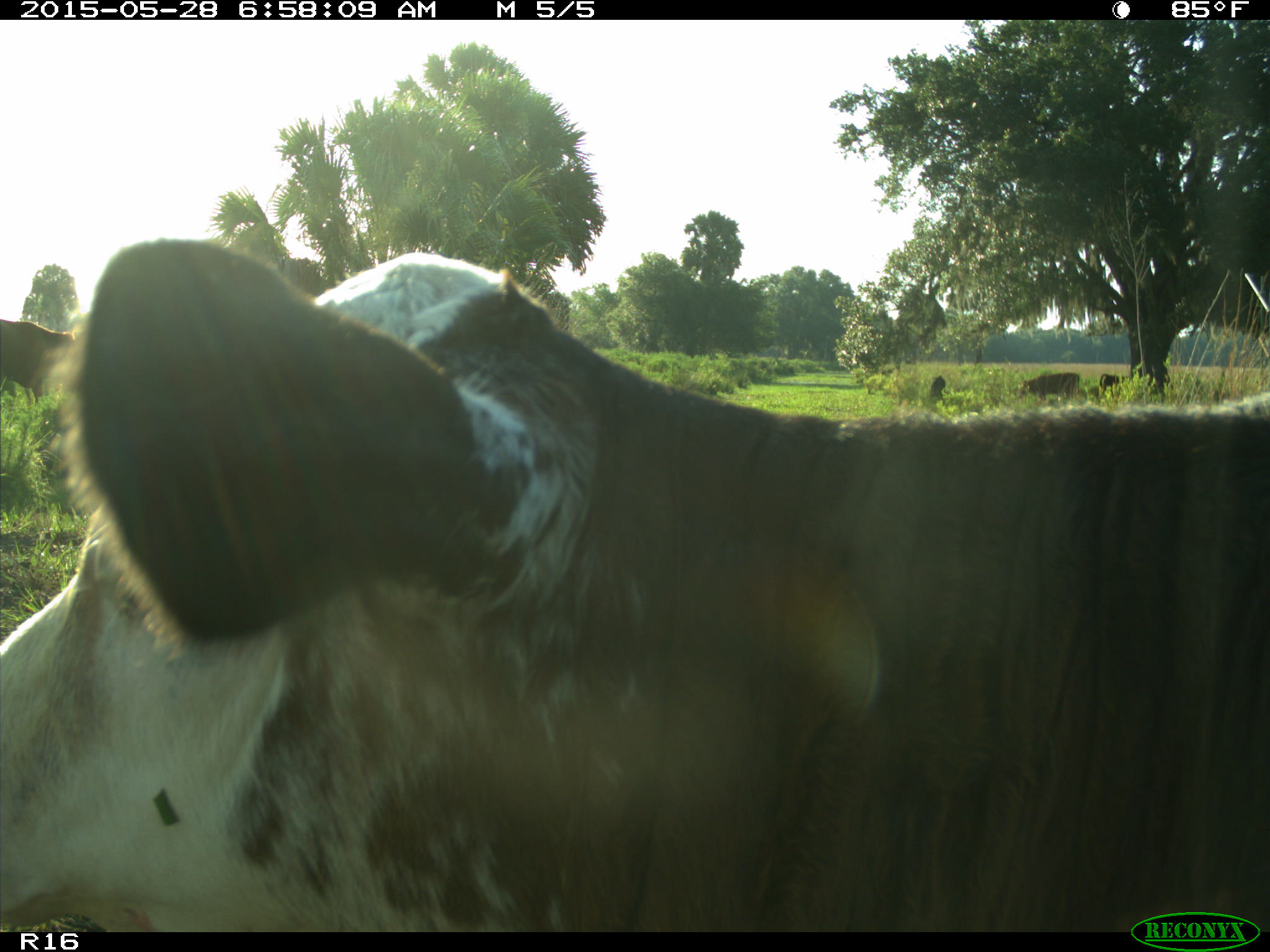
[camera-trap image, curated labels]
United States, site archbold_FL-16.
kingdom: Animalia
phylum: Chordata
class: Mammalia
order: Artiodactyla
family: Bovidae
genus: Bos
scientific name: Bos taurus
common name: domestic cow